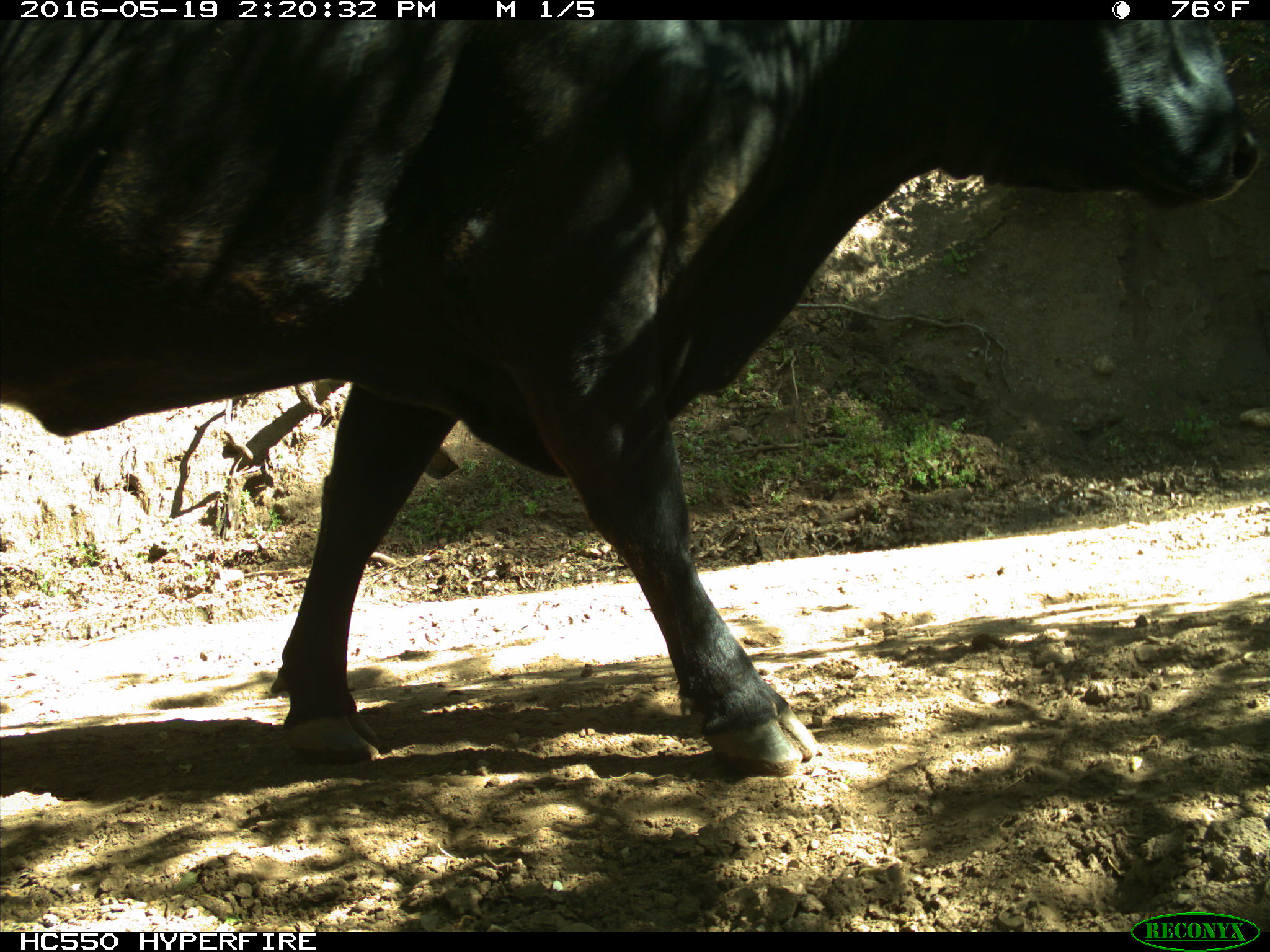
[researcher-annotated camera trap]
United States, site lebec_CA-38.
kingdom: Animalia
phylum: Chordata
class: Mammalia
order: Artiodactyla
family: Bovidae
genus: Bos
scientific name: Bos taurus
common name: domestic cow